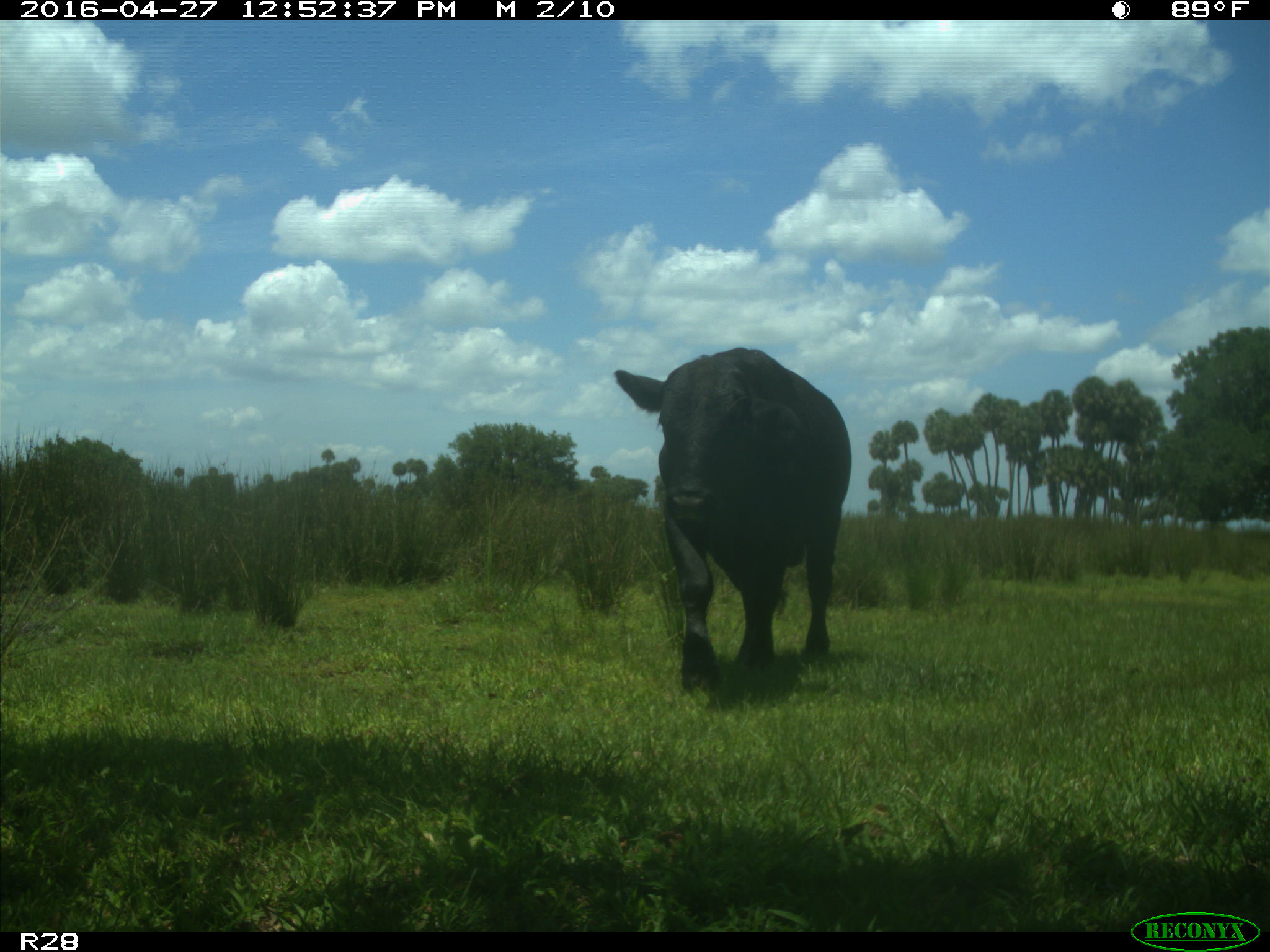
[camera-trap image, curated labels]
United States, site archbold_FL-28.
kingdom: Animalia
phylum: Chordata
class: Mammalia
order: Artiodactyla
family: Bovidae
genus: Bos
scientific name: Bos taurus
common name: domestic cow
Bos taurus (domestic cow).